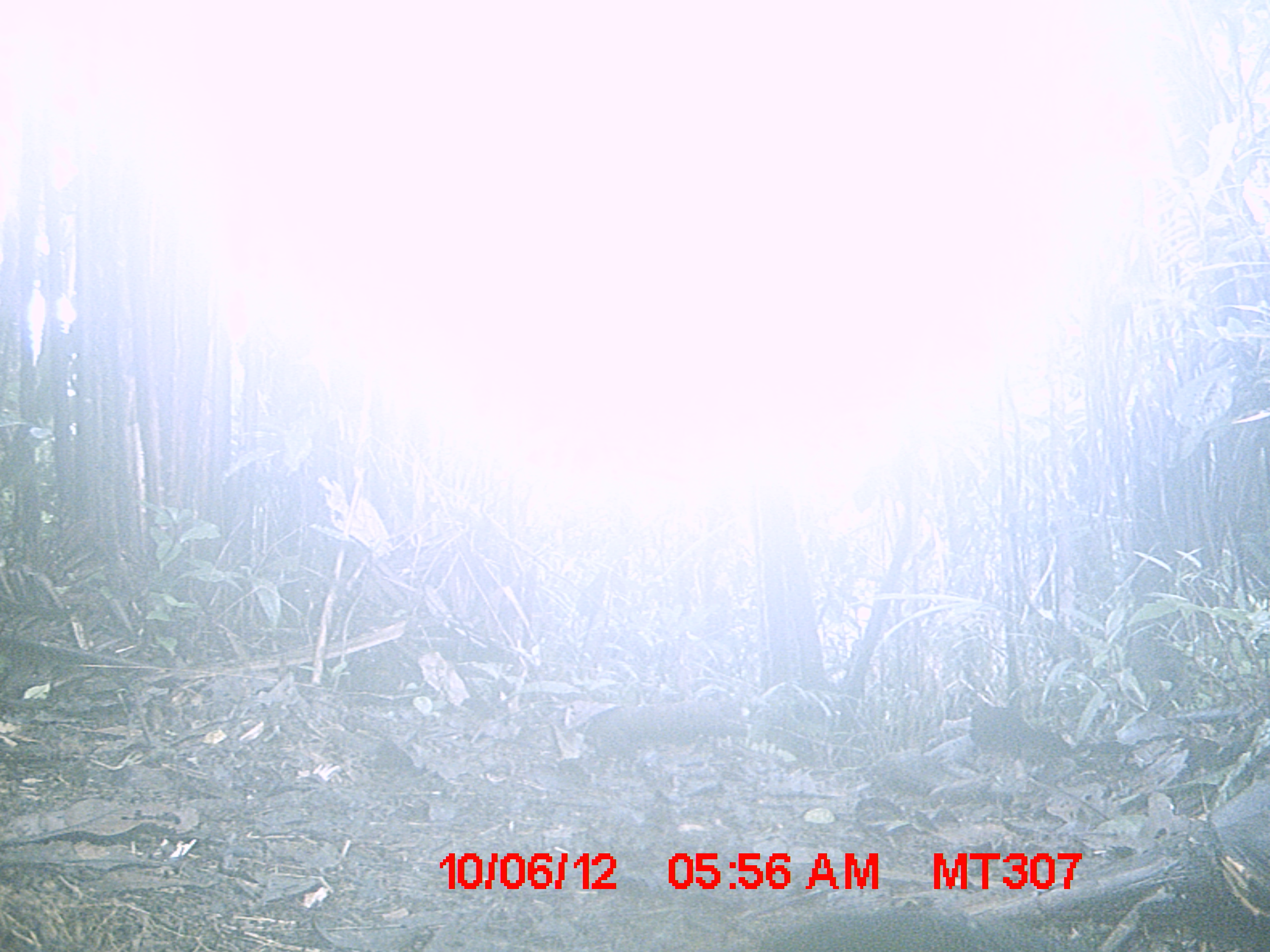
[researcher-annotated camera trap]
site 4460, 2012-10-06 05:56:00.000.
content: unidentified animal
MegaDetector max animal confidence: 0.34